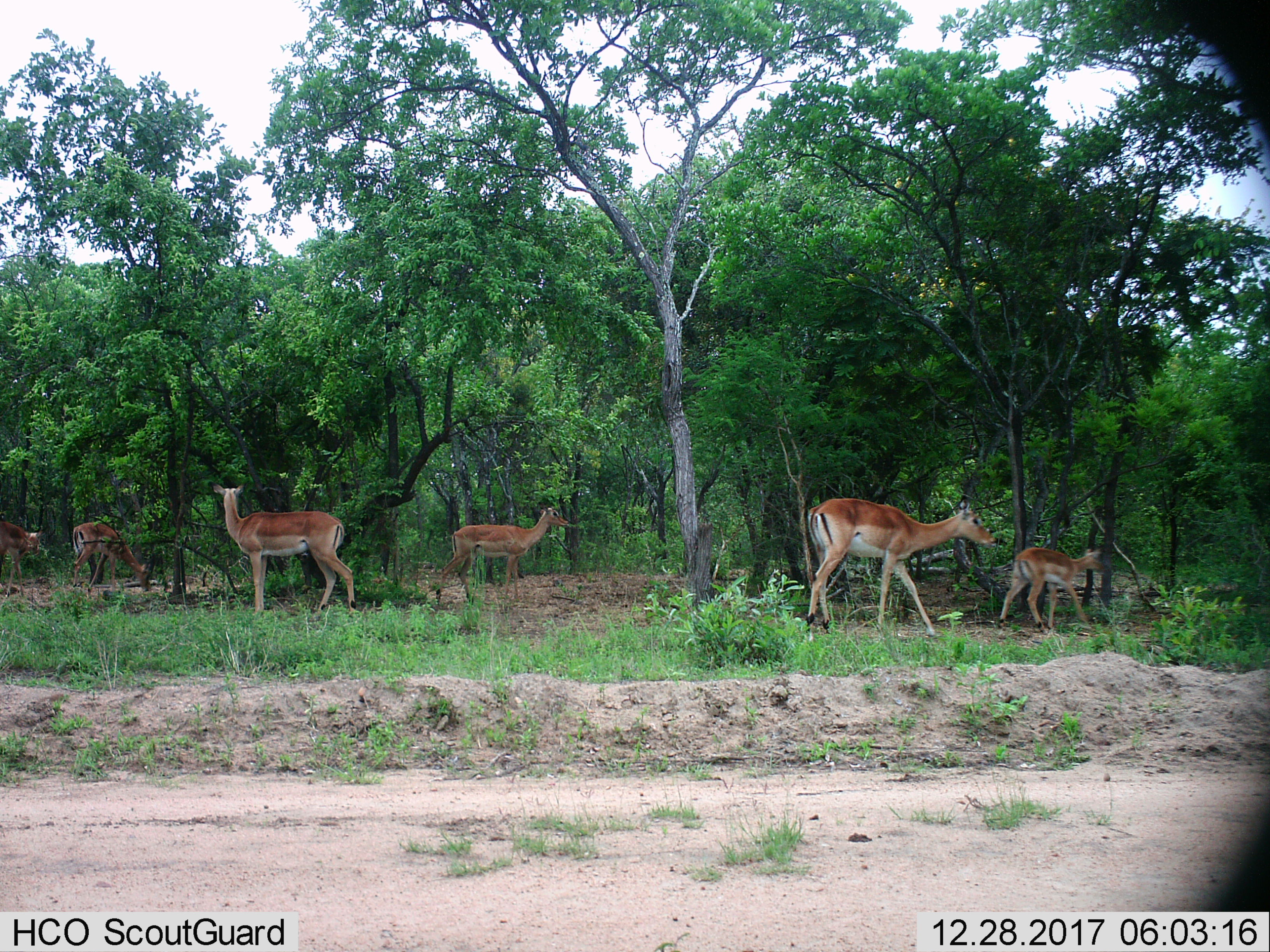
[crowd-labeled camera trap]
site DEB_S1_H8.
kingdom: Animalia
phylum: Chordata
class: Mammalia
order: Artiodactyla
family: Bovidae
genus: Aepyceros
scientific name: Aepyceros melampus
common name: impala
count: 6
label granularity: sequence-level